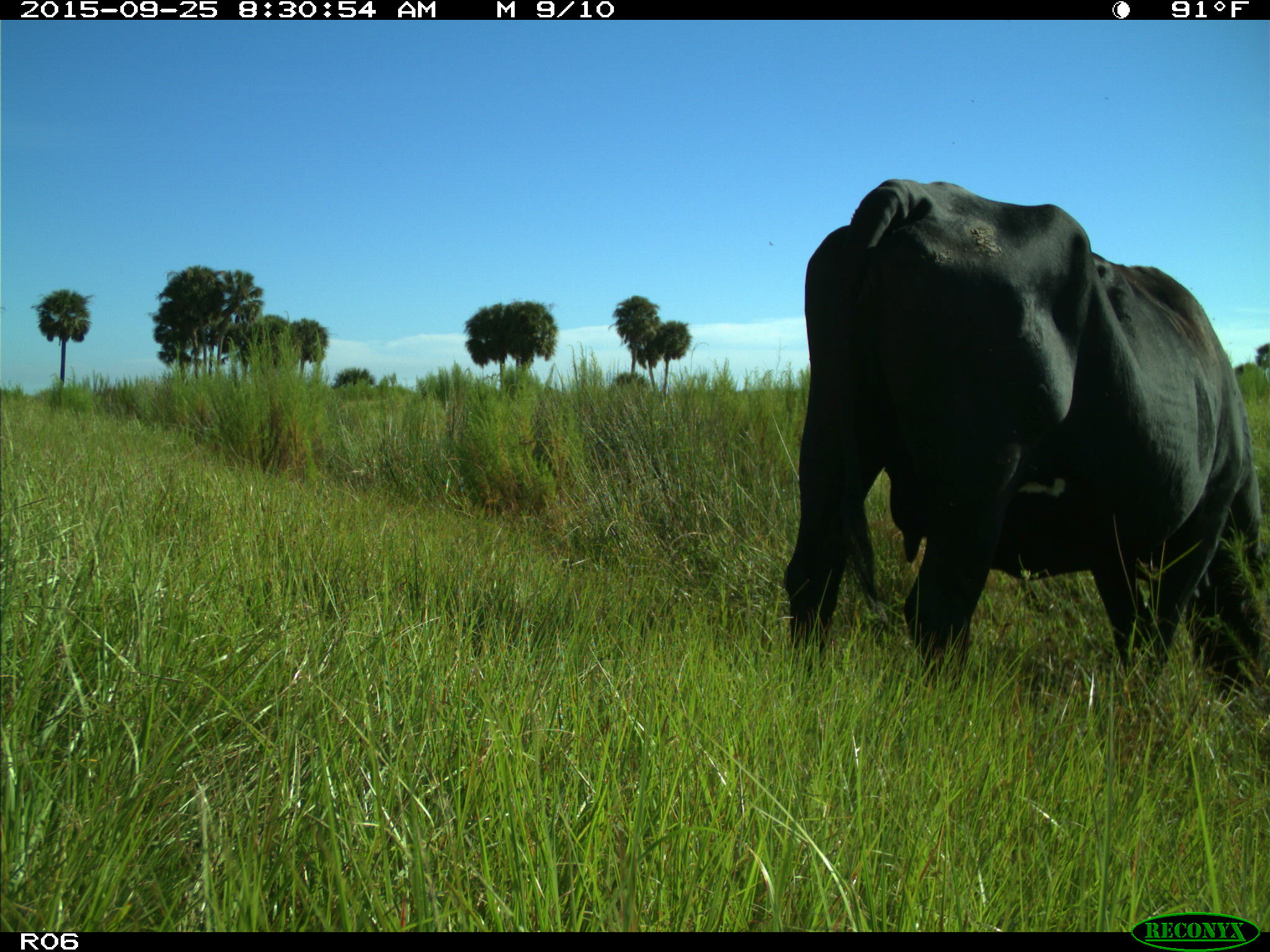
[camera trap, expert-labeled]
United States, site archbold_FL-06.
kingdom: Animalia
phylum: Chordata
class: Mammalia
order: Artiodactyla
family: Bovidae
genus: Bos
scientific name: Bos taurus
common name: domestic cow